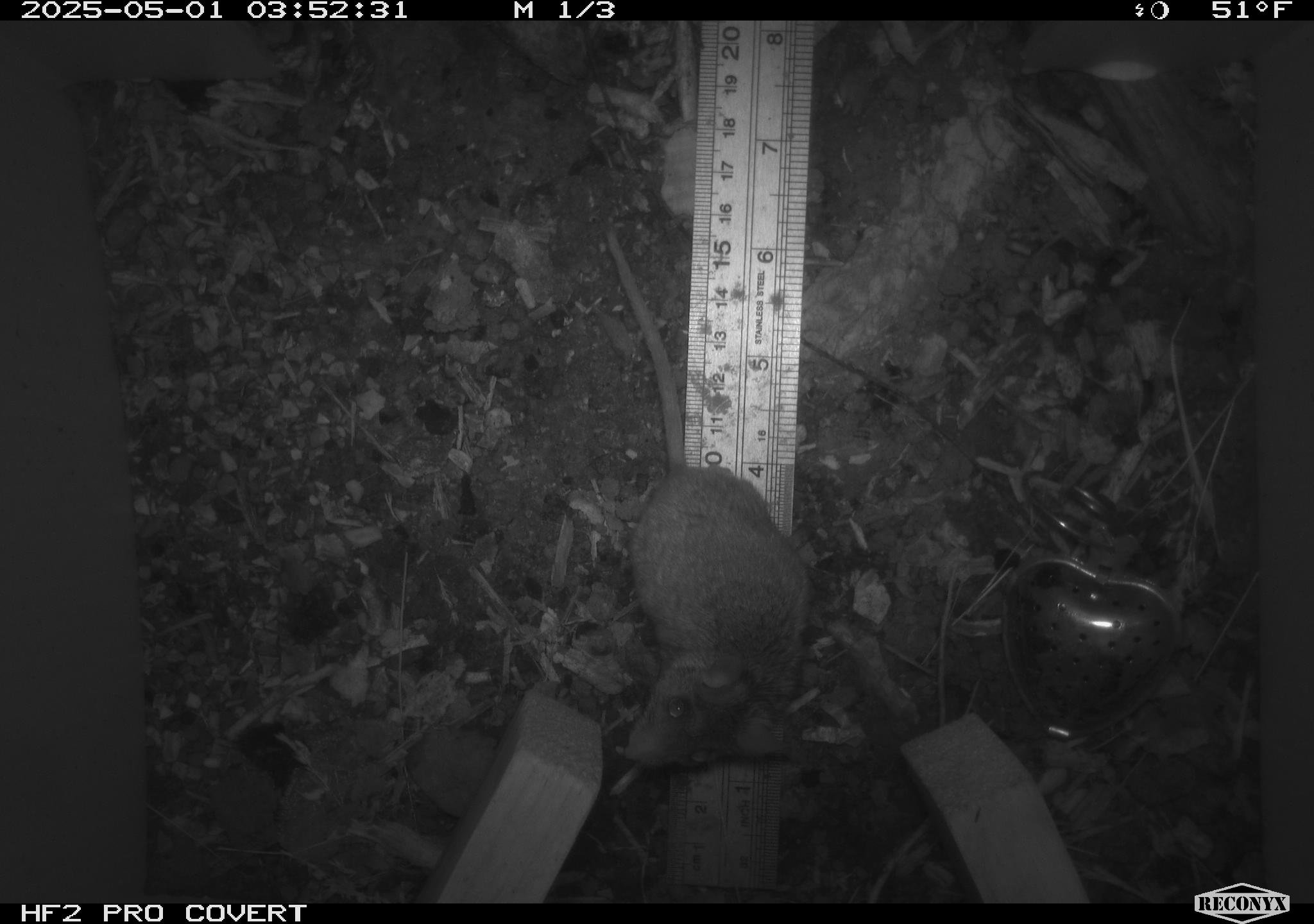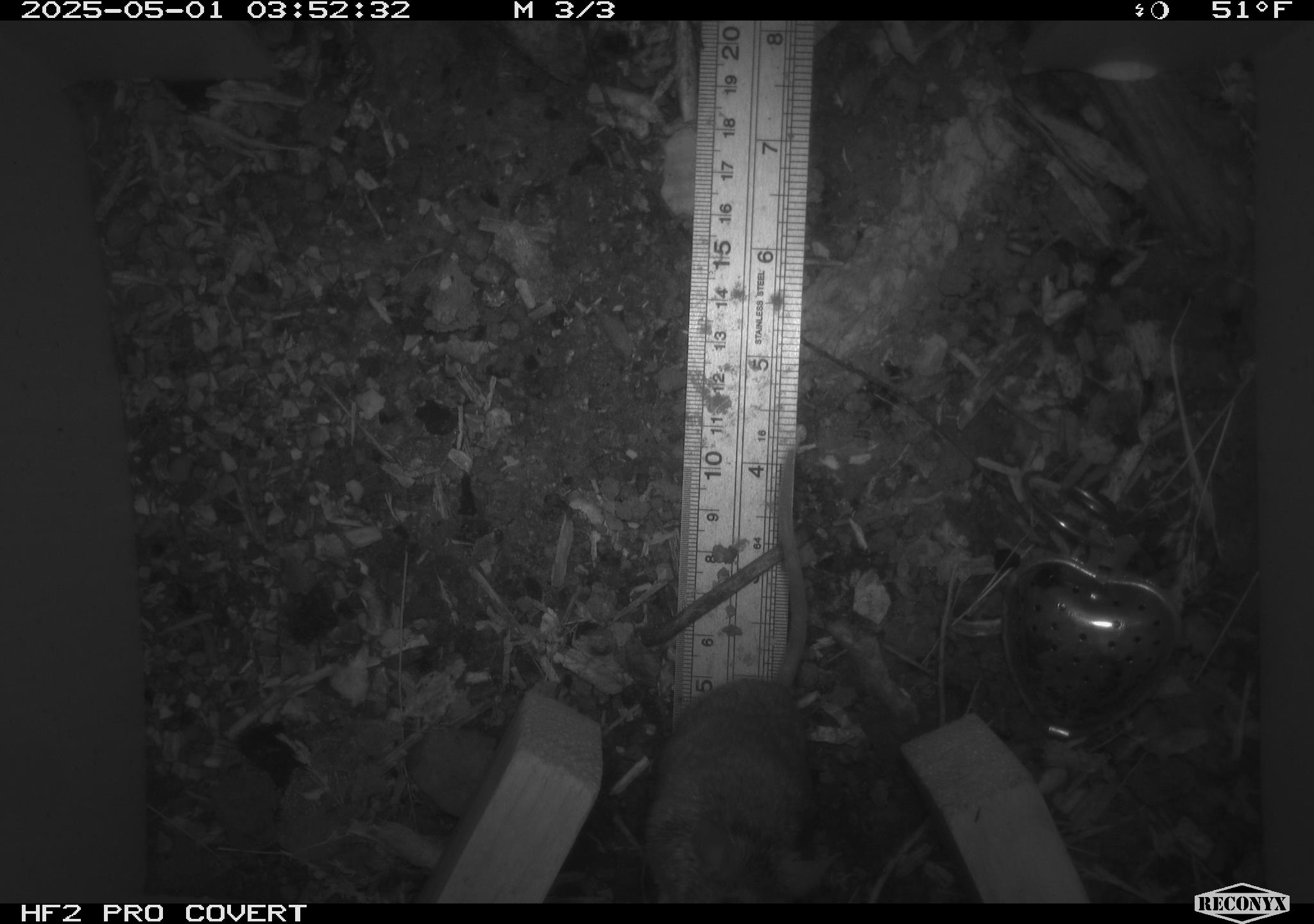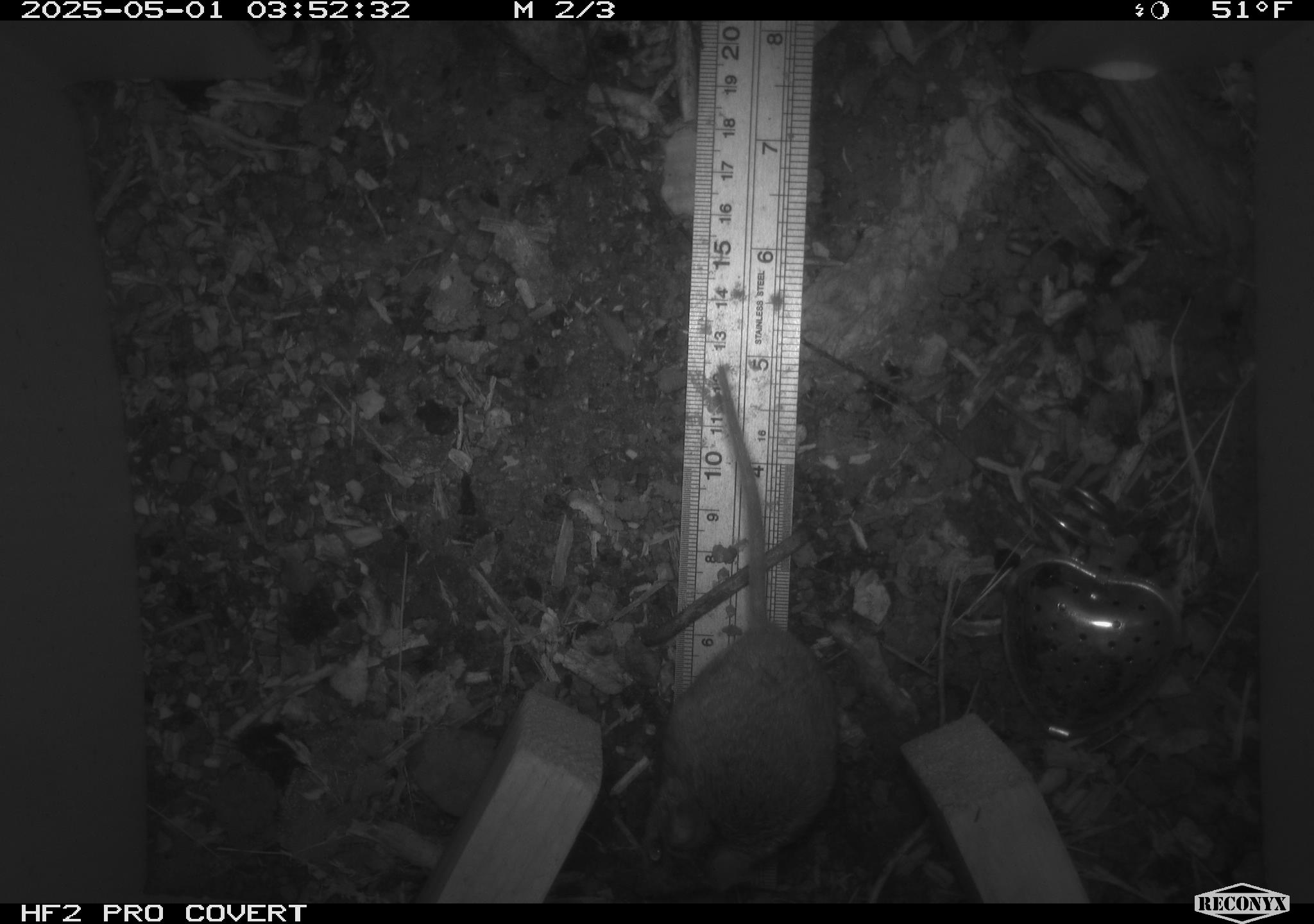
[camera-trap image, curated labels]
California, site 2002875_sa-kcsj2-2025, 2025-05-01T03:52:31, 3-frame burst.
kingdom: Animalia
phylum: Chordata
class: Mammalia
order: Rodentia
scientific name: Rodentia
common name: rodent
Rodent (Rodentia).